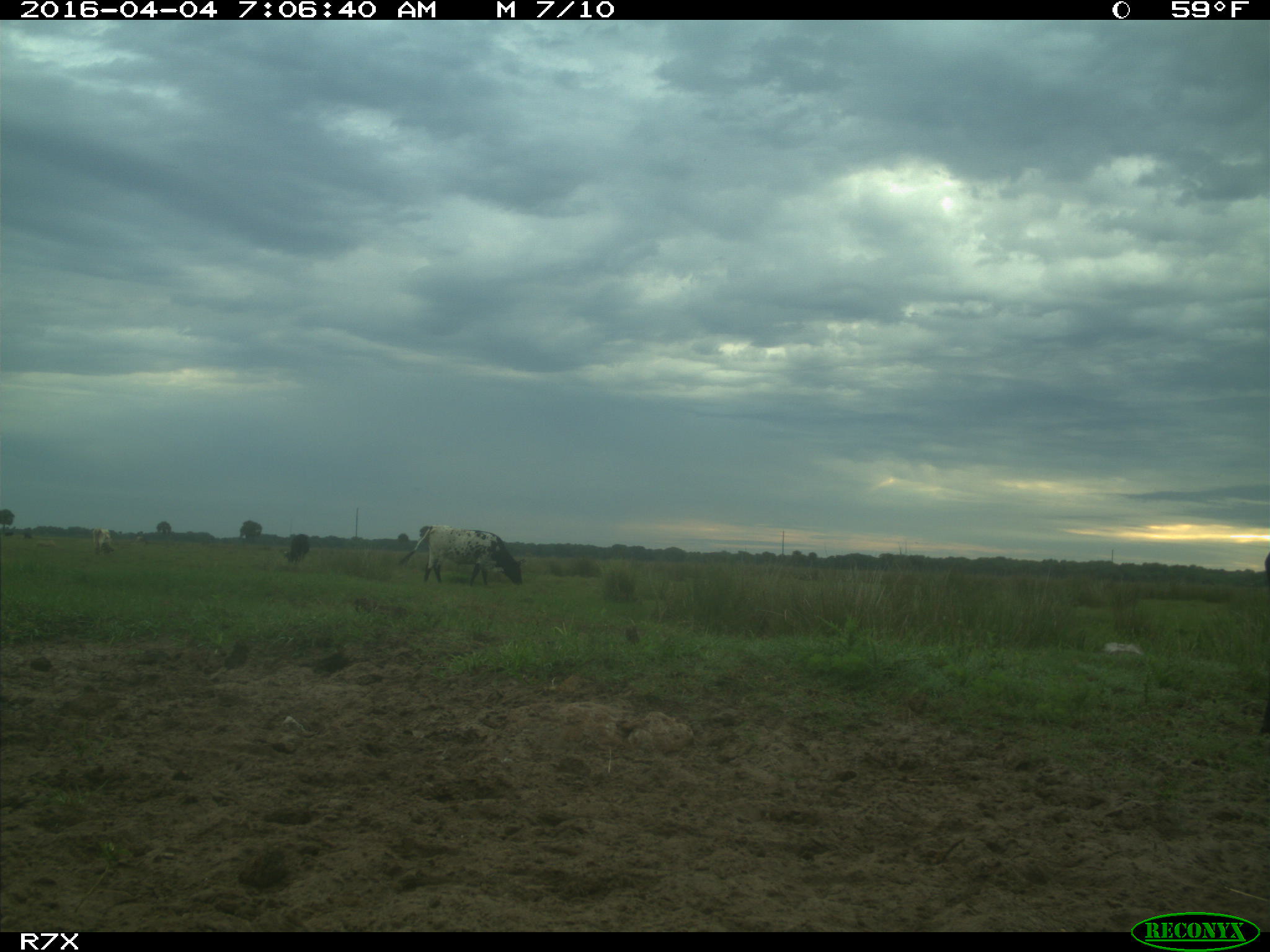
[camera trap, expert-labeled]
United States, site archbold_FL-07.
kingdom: Animalia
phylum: Chordata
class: Mammalia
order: Artiodactyla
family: Bovidae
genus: Bos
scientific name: Bos taurus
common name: domestic cow